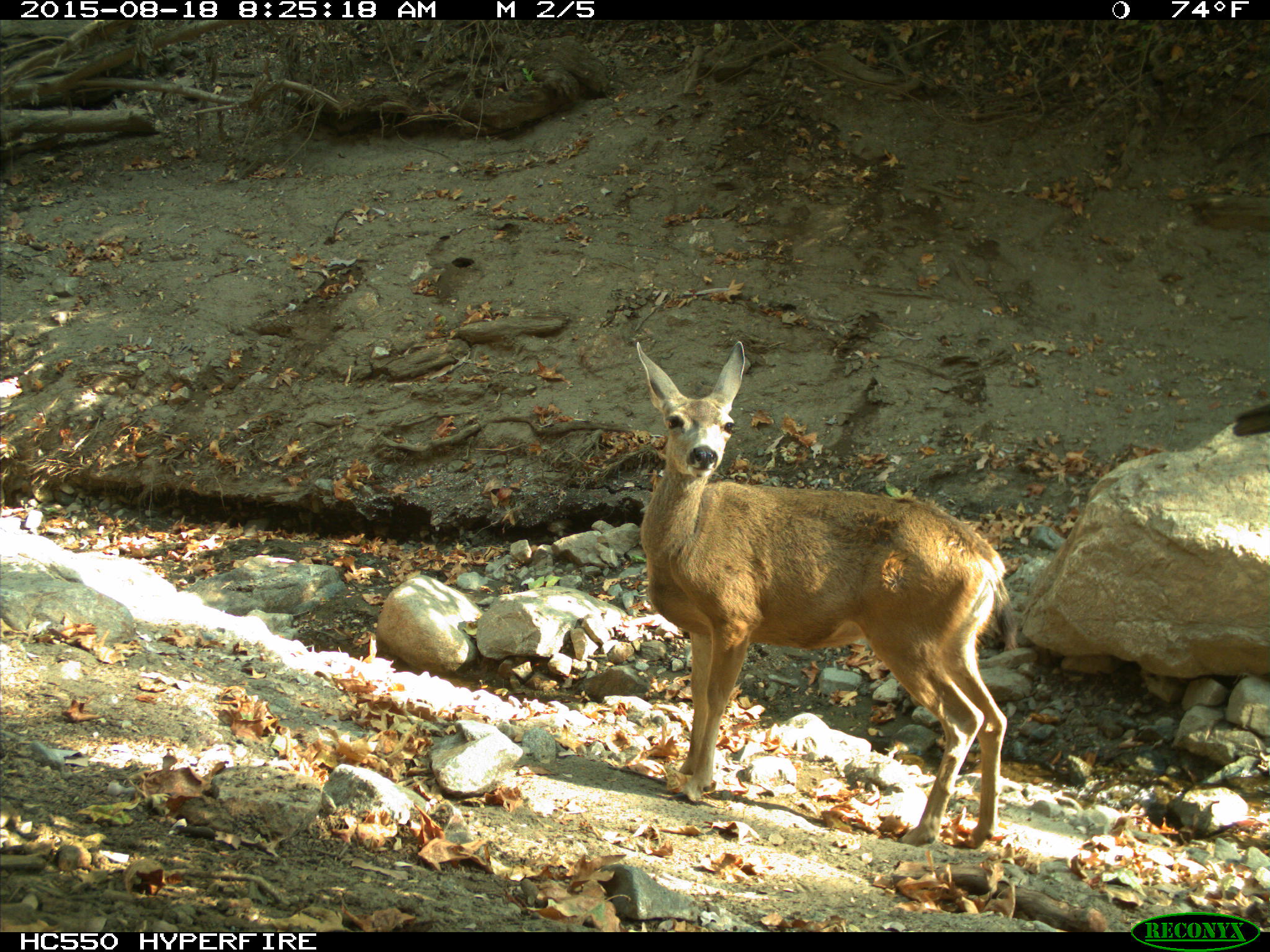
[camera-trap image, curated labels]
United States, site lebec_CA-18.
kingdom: Animalia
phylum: Chordata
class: Mammalia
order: Artiodactyla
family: Cervidae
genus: Odocoileus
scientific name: Odocoileus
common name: deer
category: unidentified deer